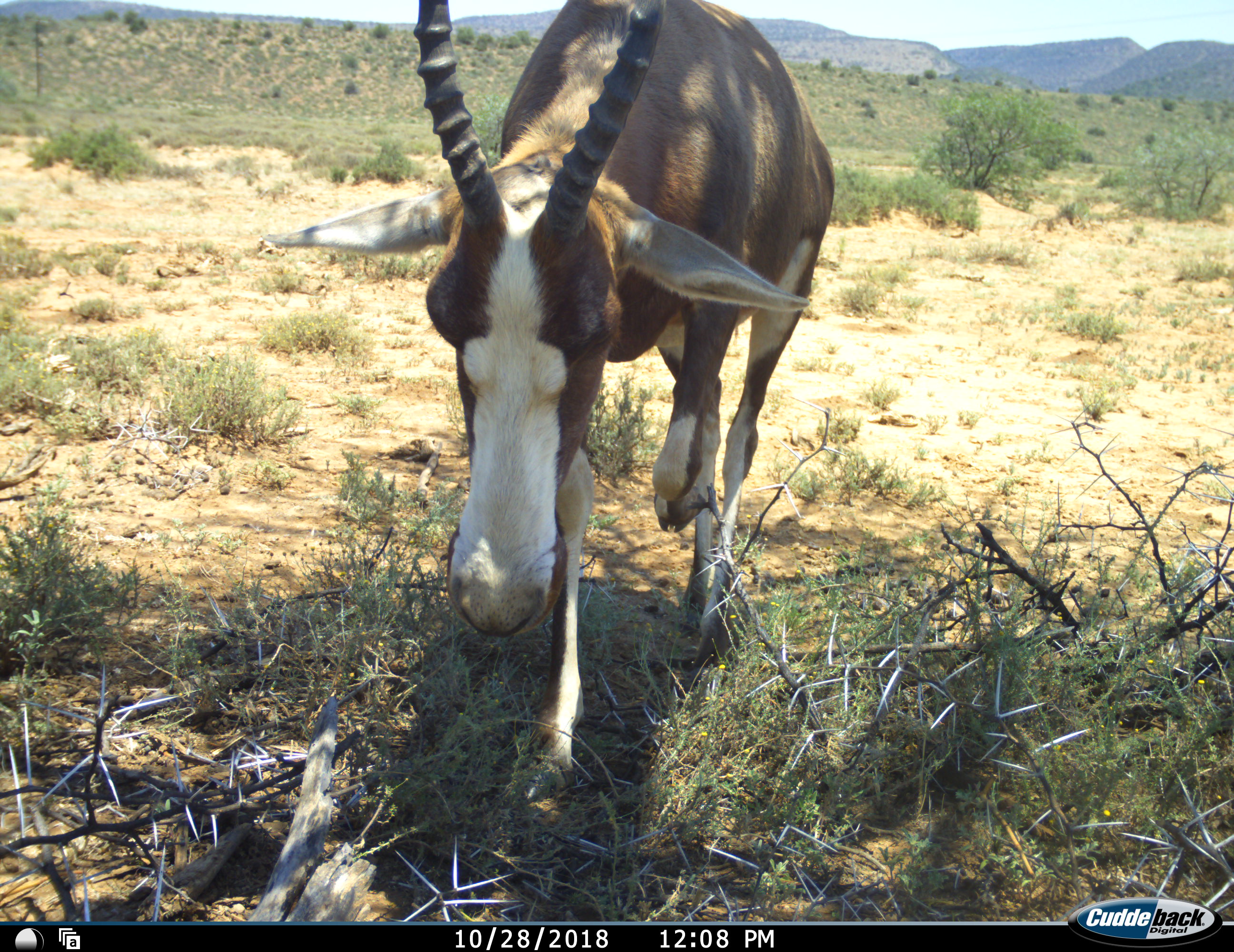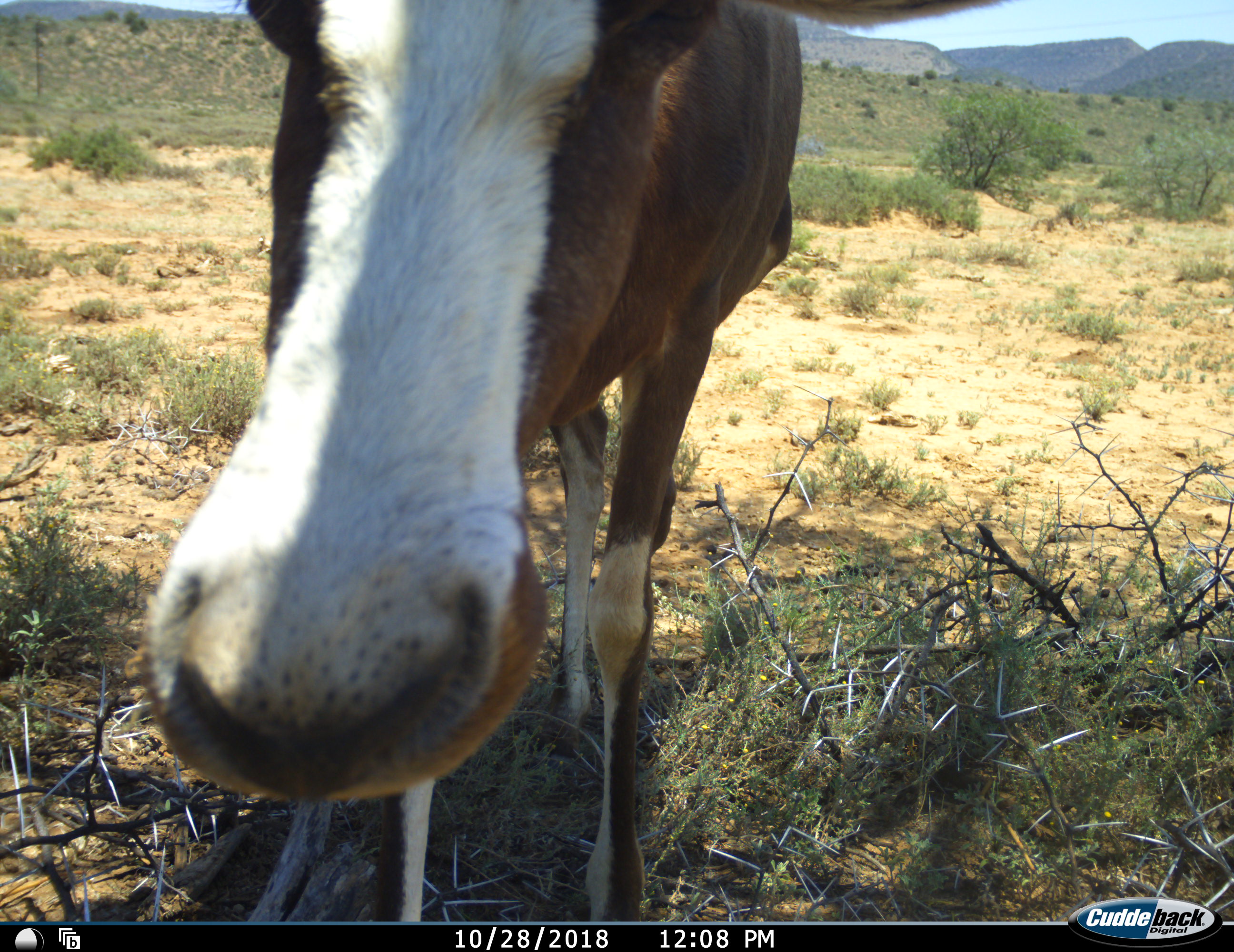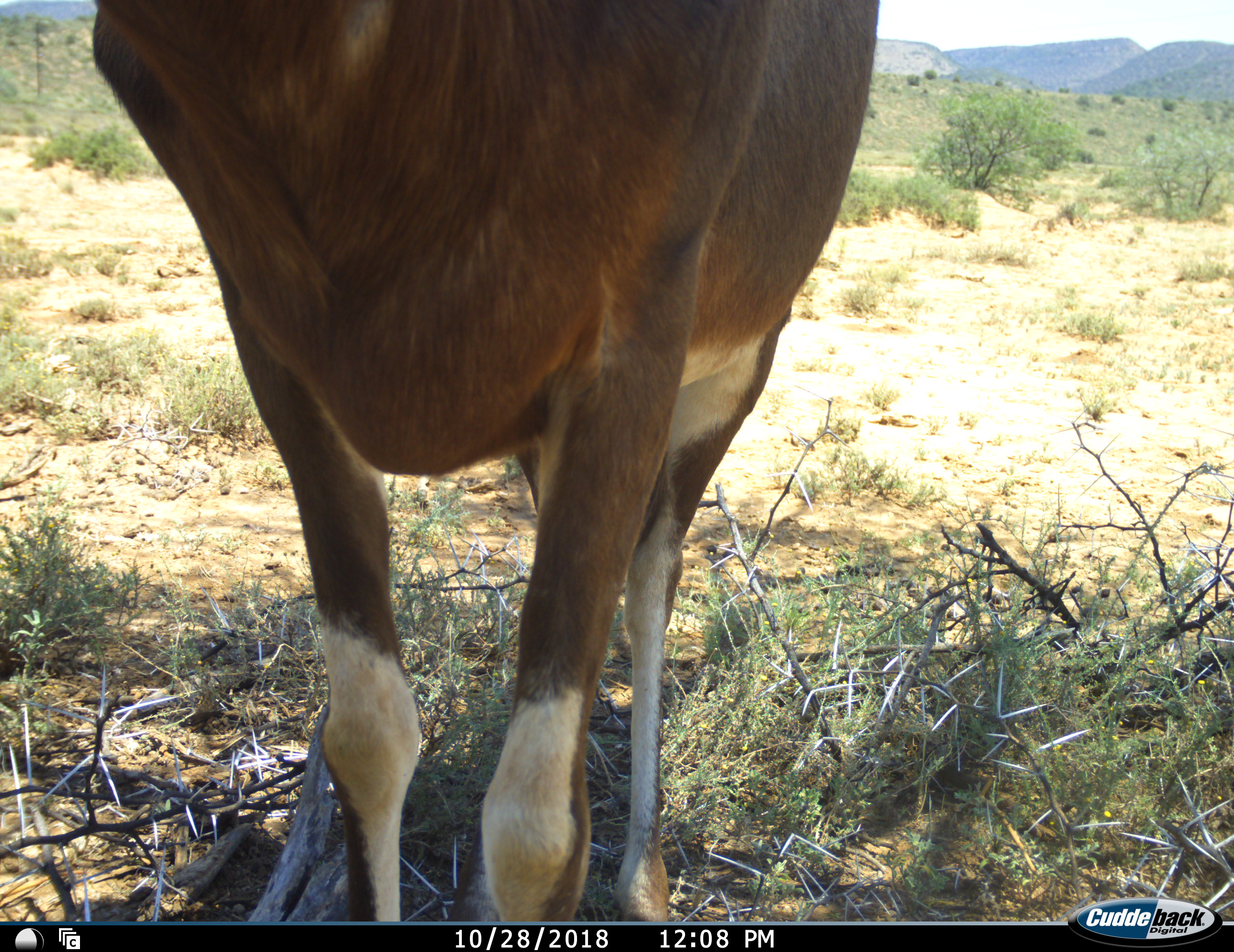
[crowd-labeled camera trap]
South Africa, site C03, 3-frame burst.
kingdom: Animalia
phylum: Chordata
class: Mammalia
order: Artiodactyla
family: Bovidae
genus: Damaliscus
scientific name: Damaliscus pygargus phillipsi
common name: blesbok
Blesbok (Damaliscus pygargus phillipsi), count 1. Behavior (volunteer vote fractions): standing 20%, resting 0%, moving 90%, interacting 10%. Young present (vote fraction): 0%. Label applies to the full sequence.